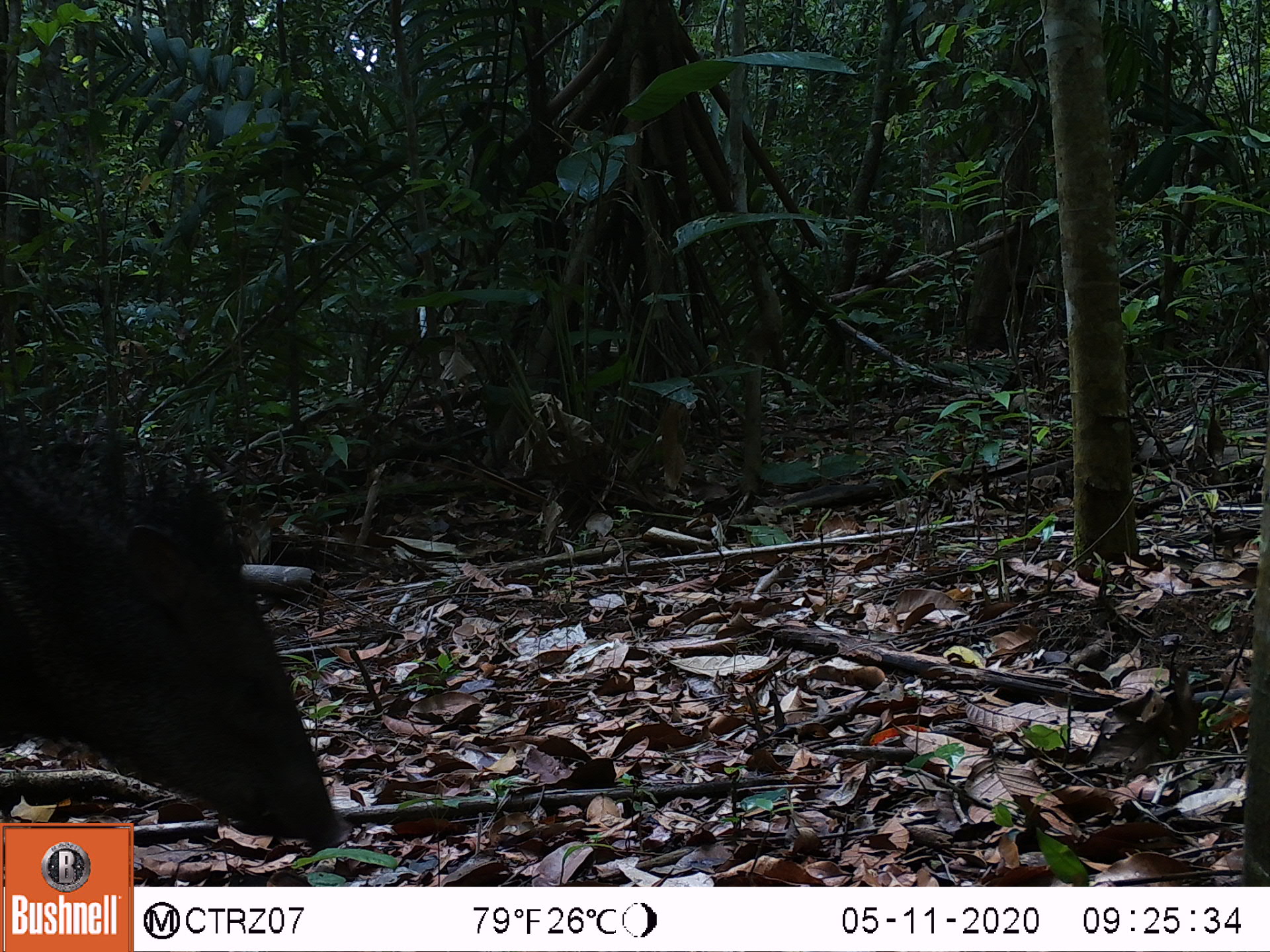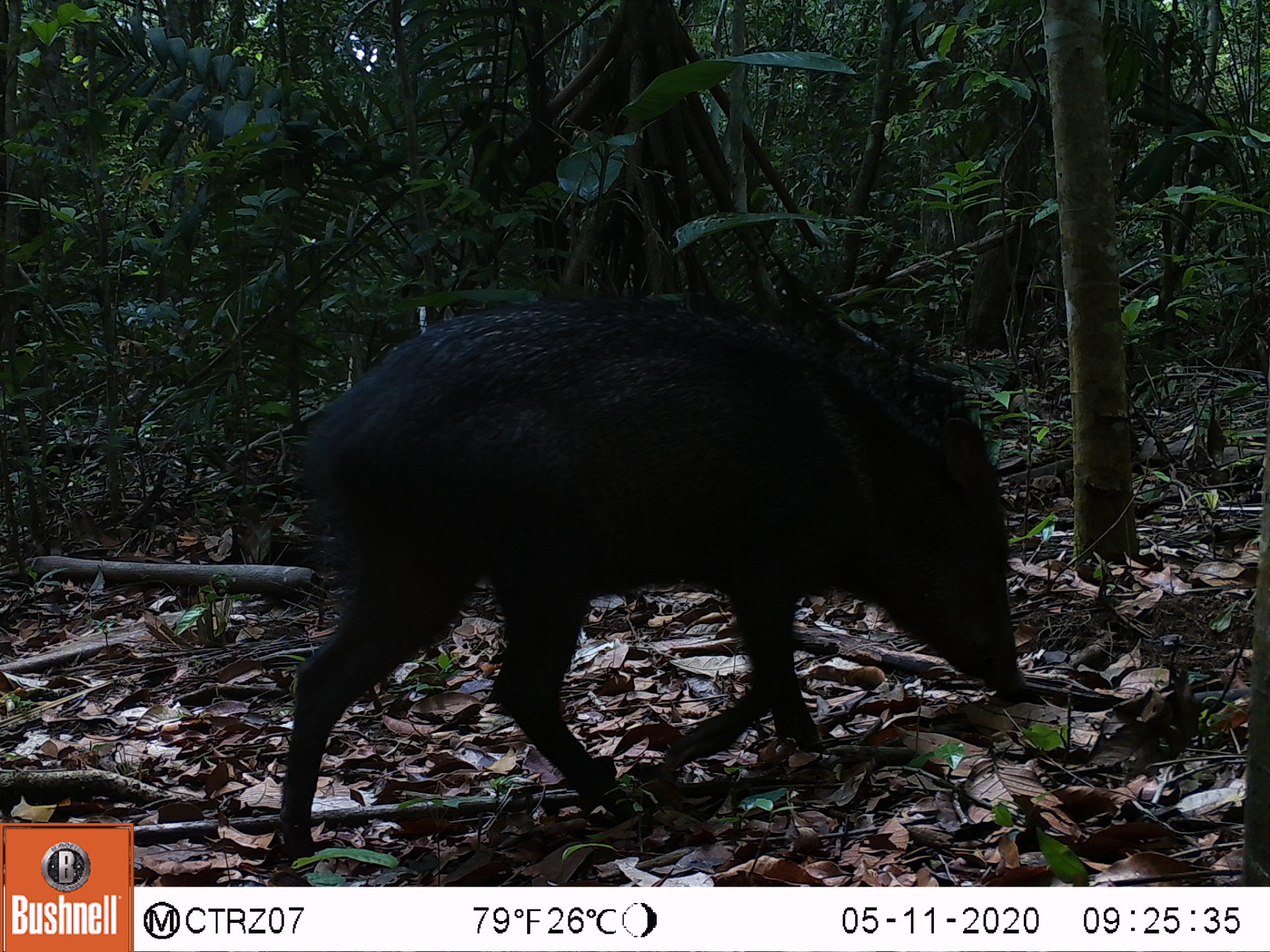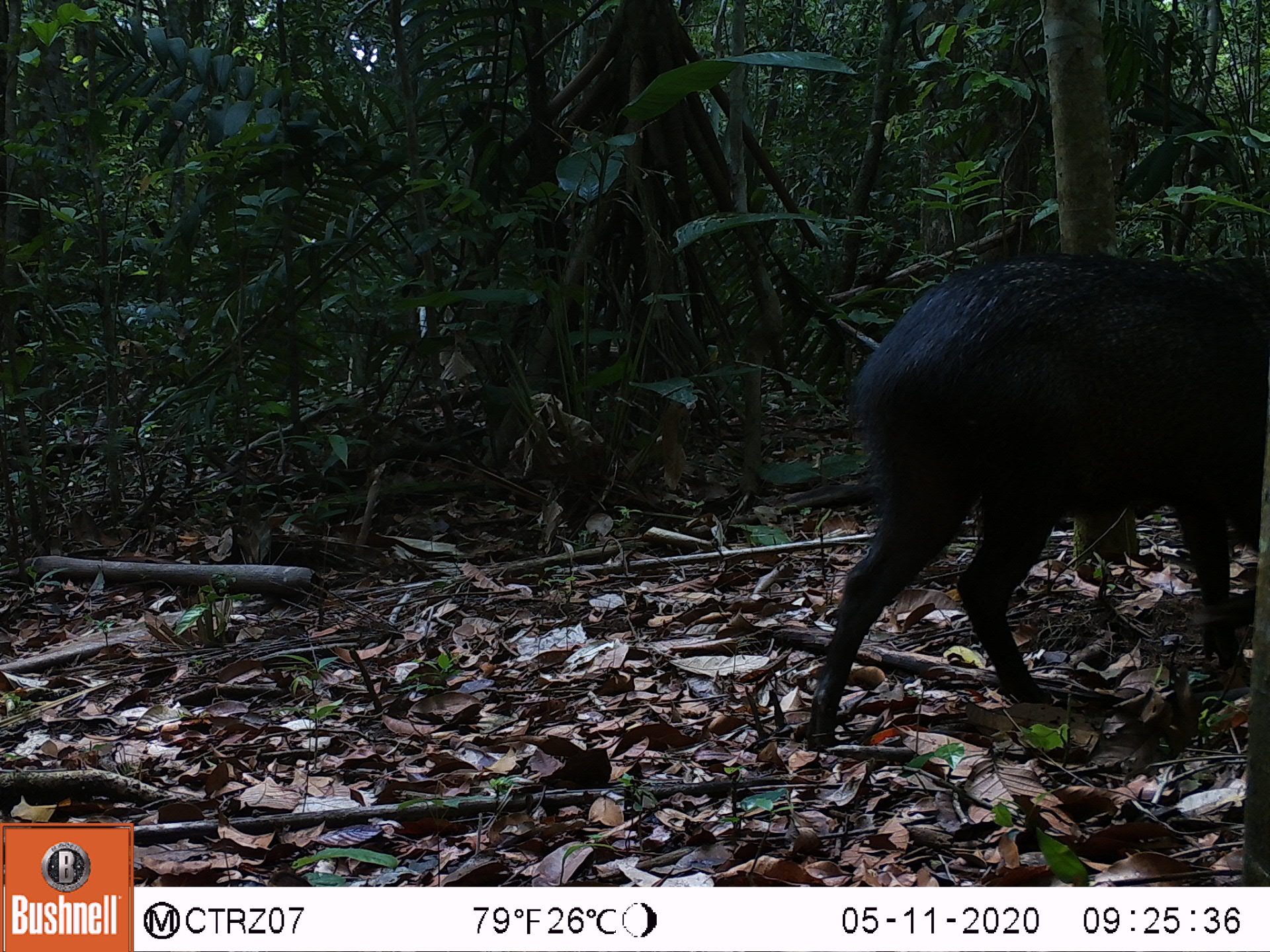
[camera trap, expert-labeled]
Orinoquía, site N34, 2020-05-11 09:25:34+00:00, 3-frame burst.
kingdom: Animalia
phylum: Chordata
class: Mammalia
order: Artiodactyla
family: Tayassuidae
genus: Pecari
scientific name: Pecari tajacu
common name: collared peccary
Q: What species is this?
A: Collared peccary (Pecari tajacu).